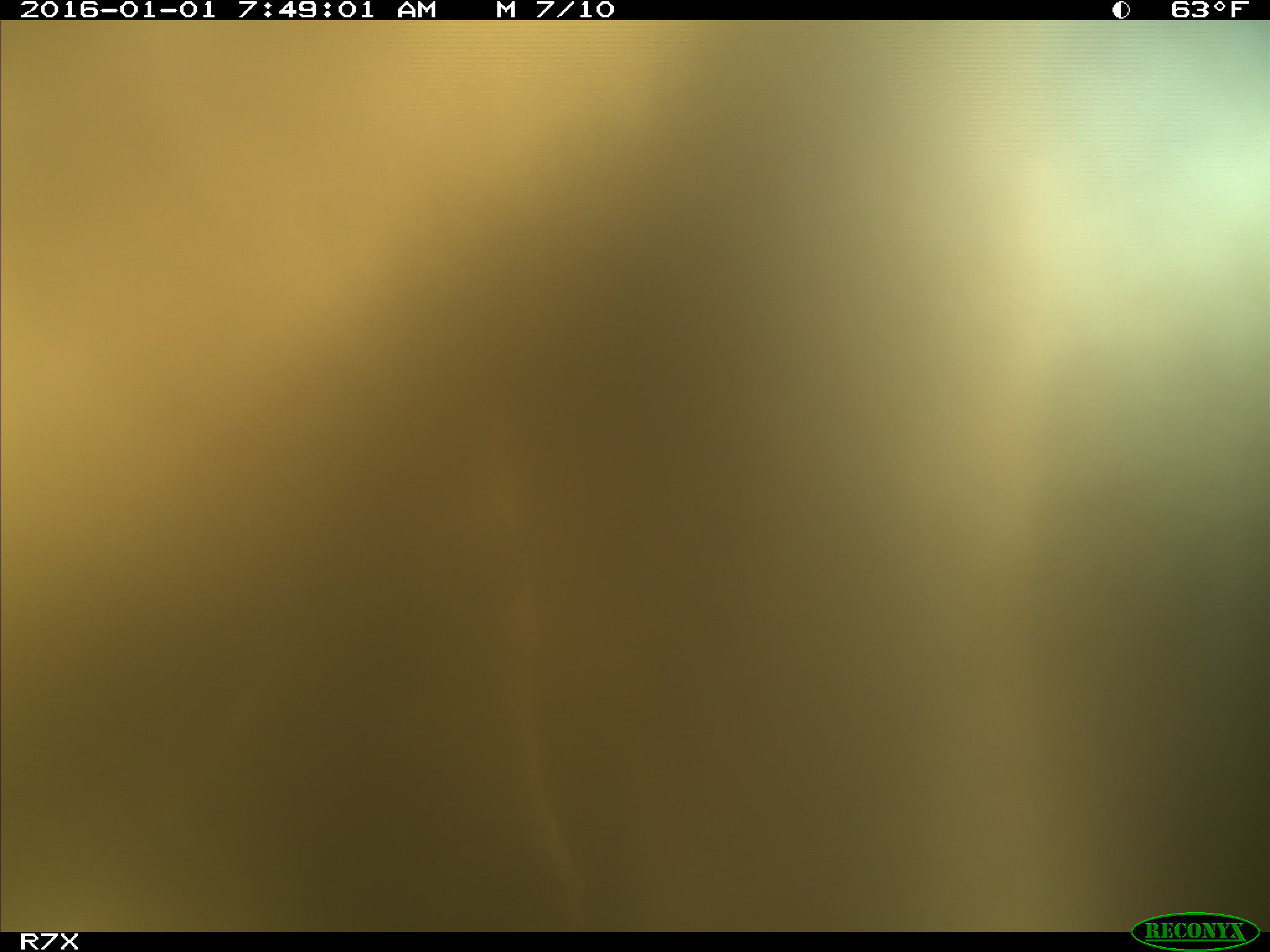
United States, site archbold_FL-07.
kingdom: Animalia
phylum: Chordata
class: Mammalia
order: Artiodactyla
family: Bovidae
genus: Bos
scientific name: Bos taurus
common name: domestic cow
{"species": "Bos taurus (domestic cow)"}